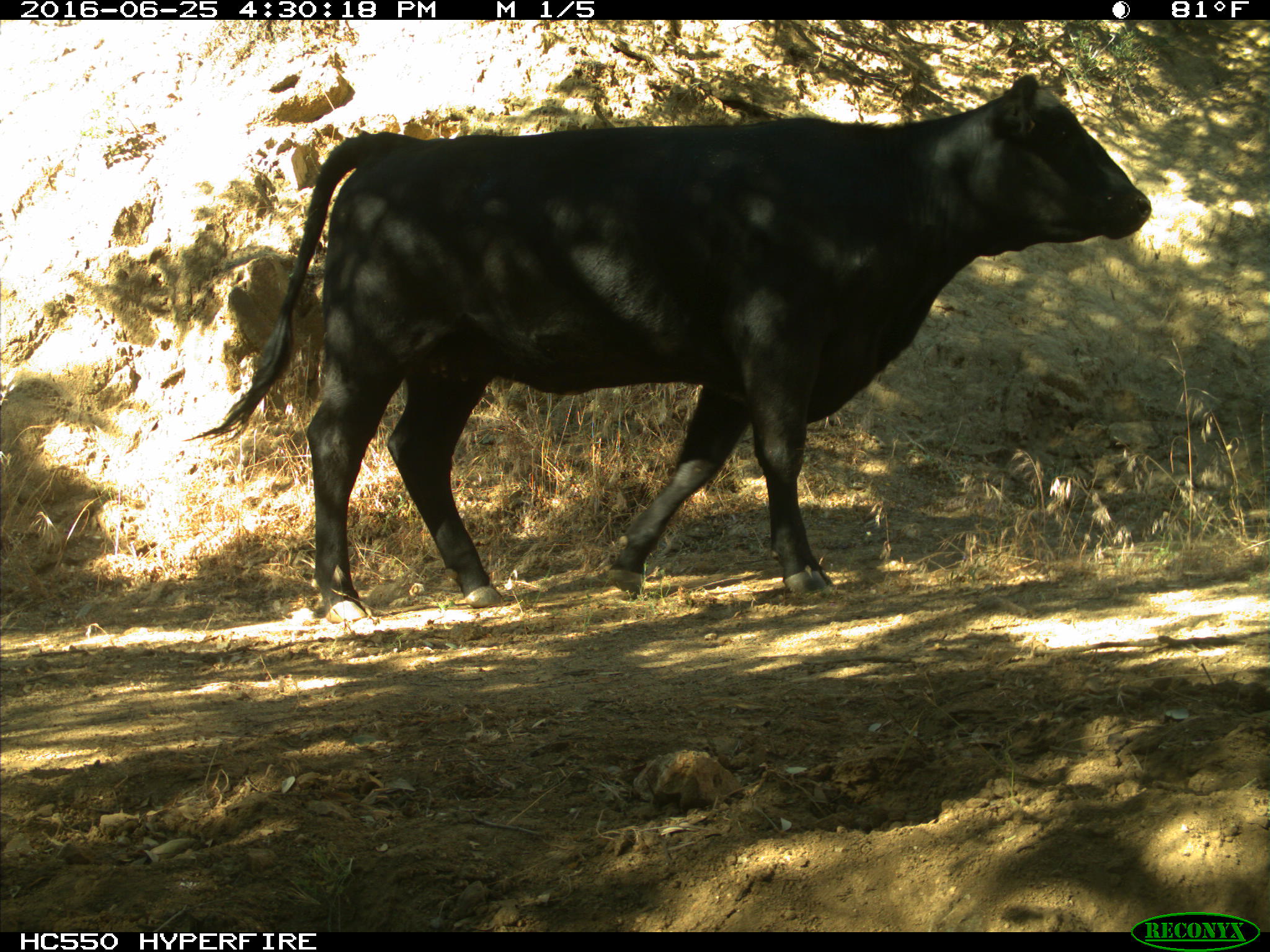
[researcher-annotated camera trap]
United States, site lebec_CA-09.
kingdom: Animalia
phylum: Chordata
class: Mammalia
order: Artiodactyla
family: Bovidae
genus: Bos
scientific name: Bos taurus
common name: domestic cow